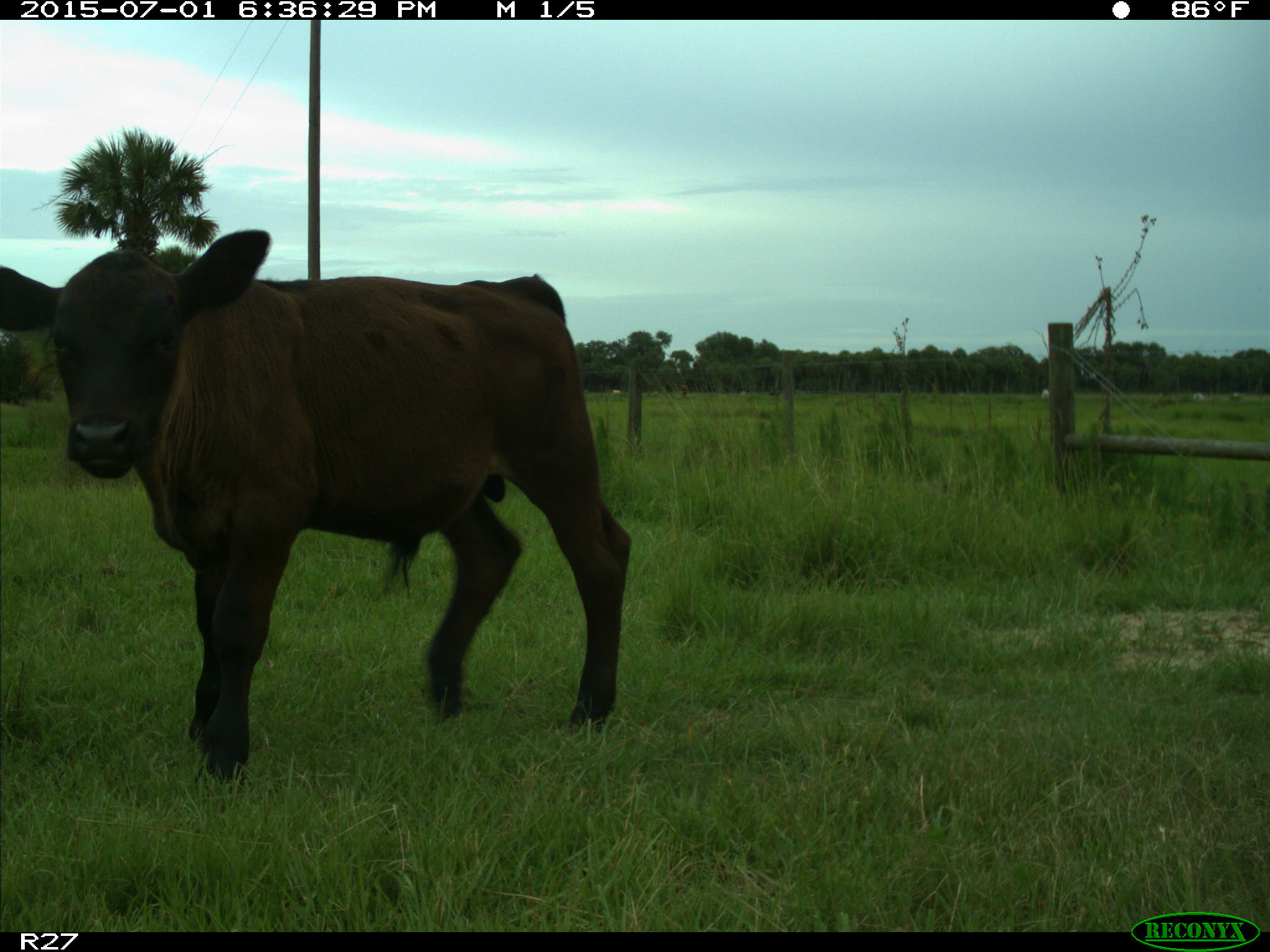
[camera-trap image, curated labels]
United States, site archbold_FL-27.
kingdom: Animalia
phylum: Chordata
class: Mammalia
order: Artiodactyla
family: Bovidae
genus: Bos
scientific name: Bos taurus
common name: domestic cow